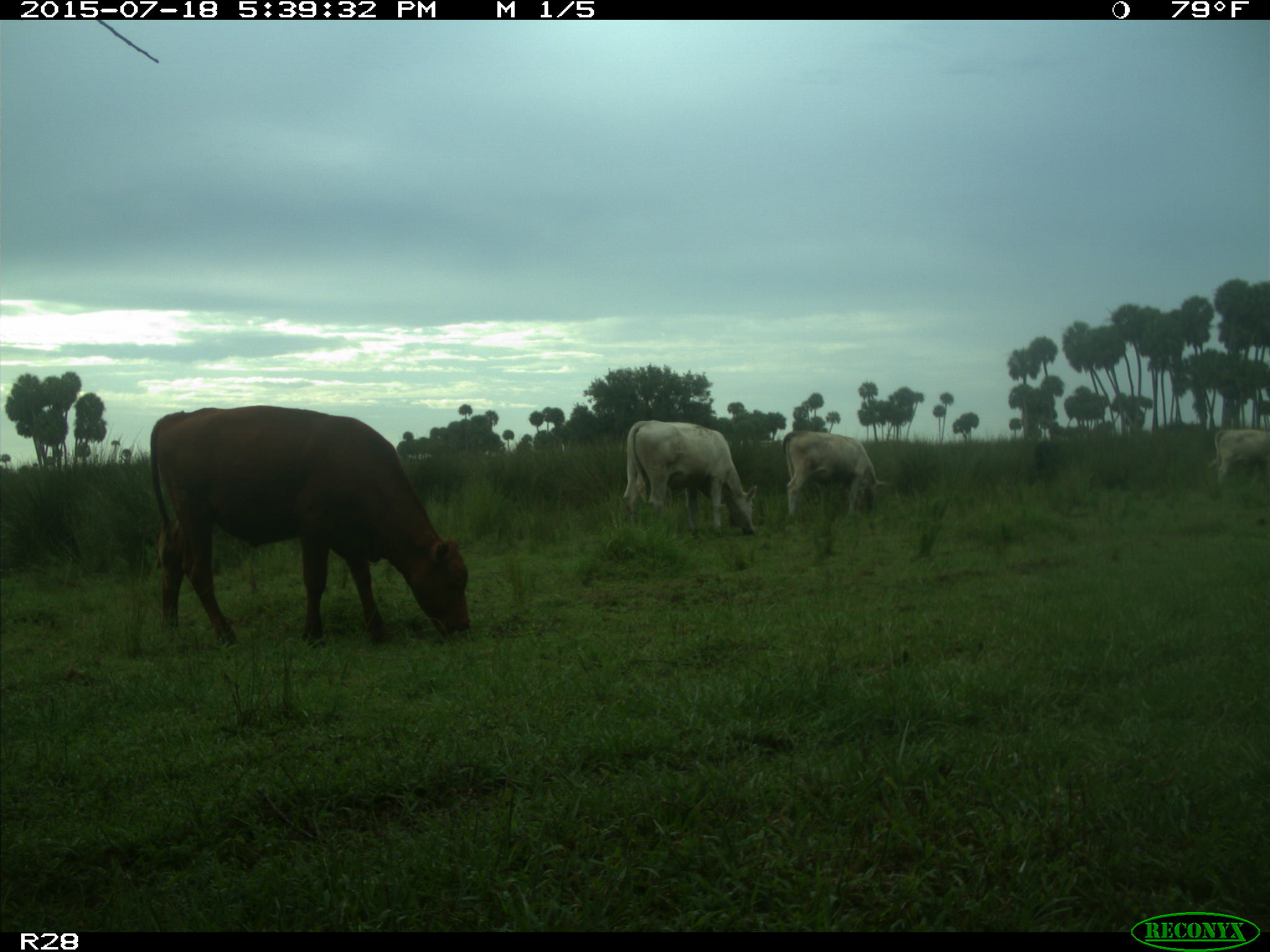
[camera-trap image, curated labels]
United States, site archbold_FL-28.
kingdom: Animalia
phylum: Chordata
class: Mammalia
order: Artiodactyla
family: Bovidae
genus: Bos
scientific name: Bos taurus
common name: domestic cow